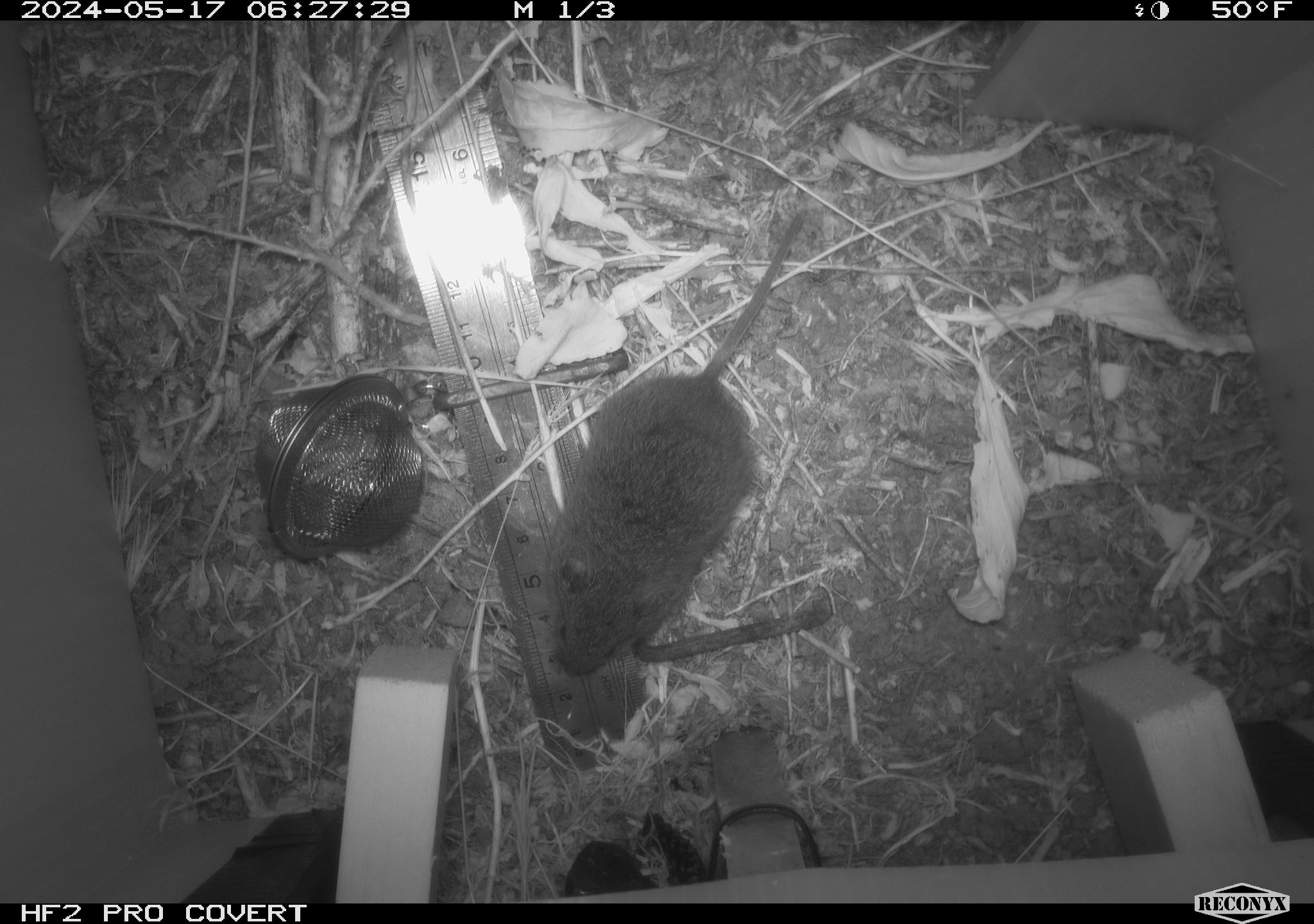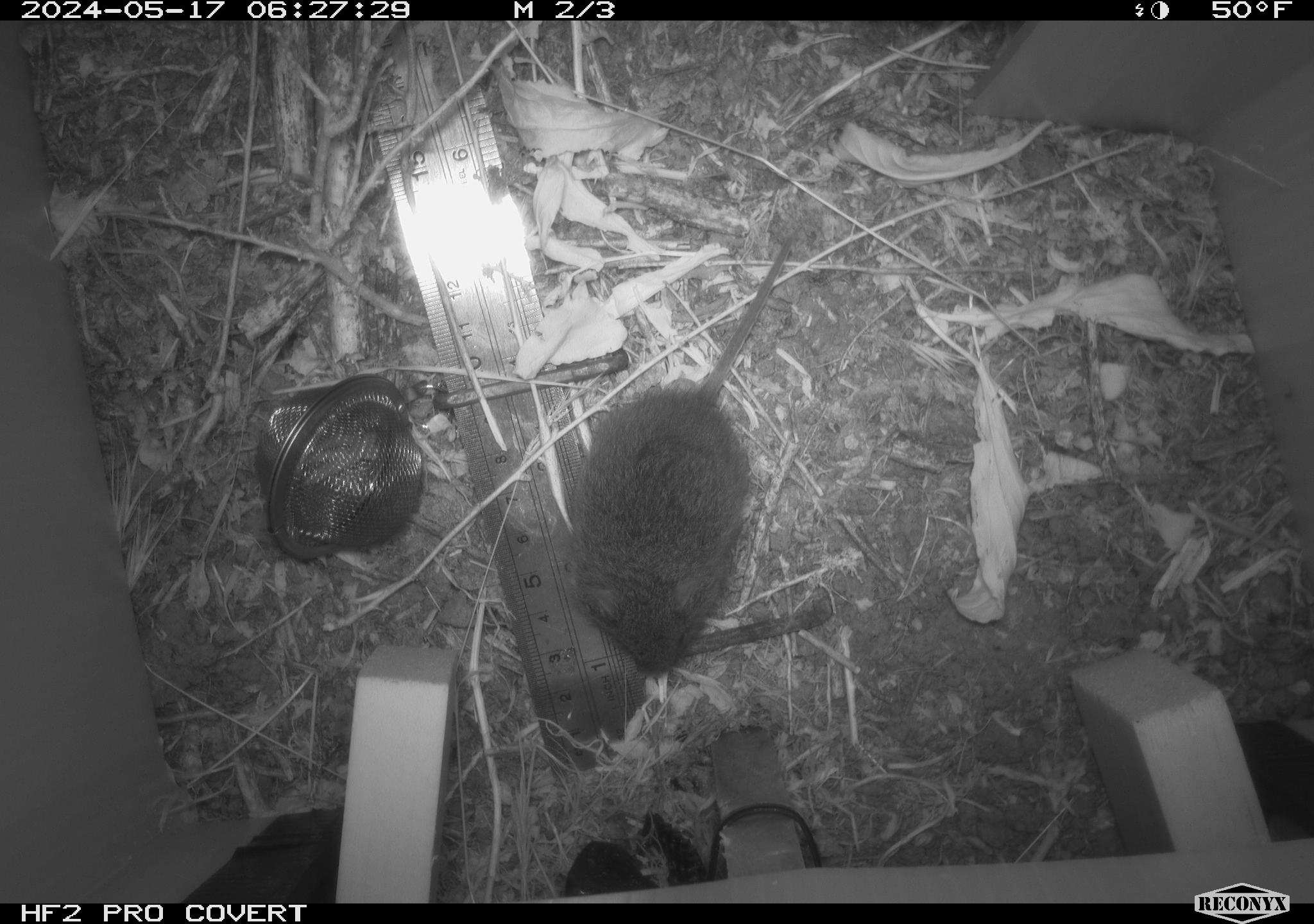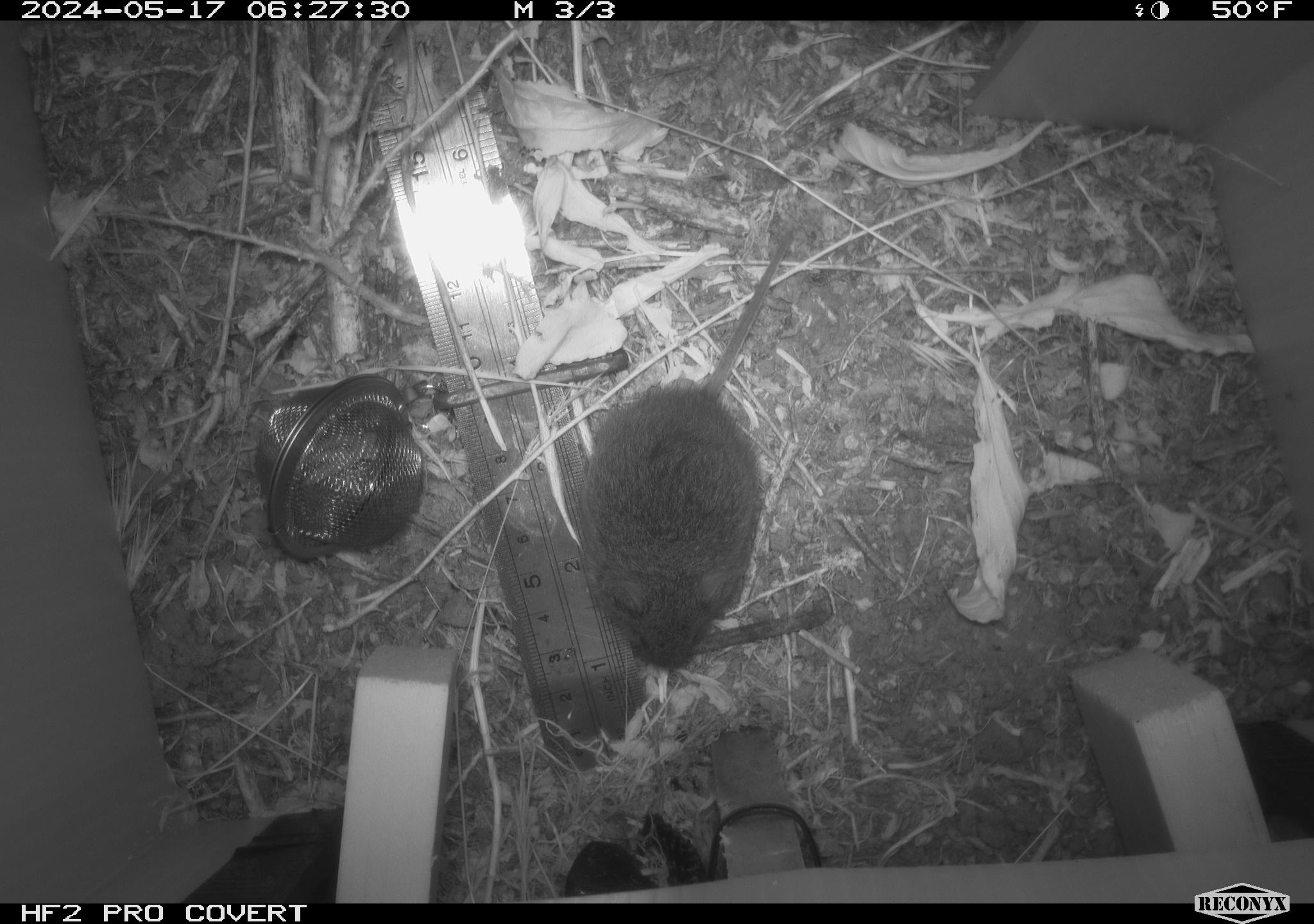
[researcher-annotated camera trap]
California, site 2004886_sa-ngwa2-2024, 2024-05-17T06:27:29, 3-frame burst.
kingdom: Animalia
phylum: Chordata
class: Mammalia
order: Rodentia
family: Cricetidae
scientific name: Arvicolinae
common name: voles, lemmings, and muskrats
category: arvicolinae subfamily